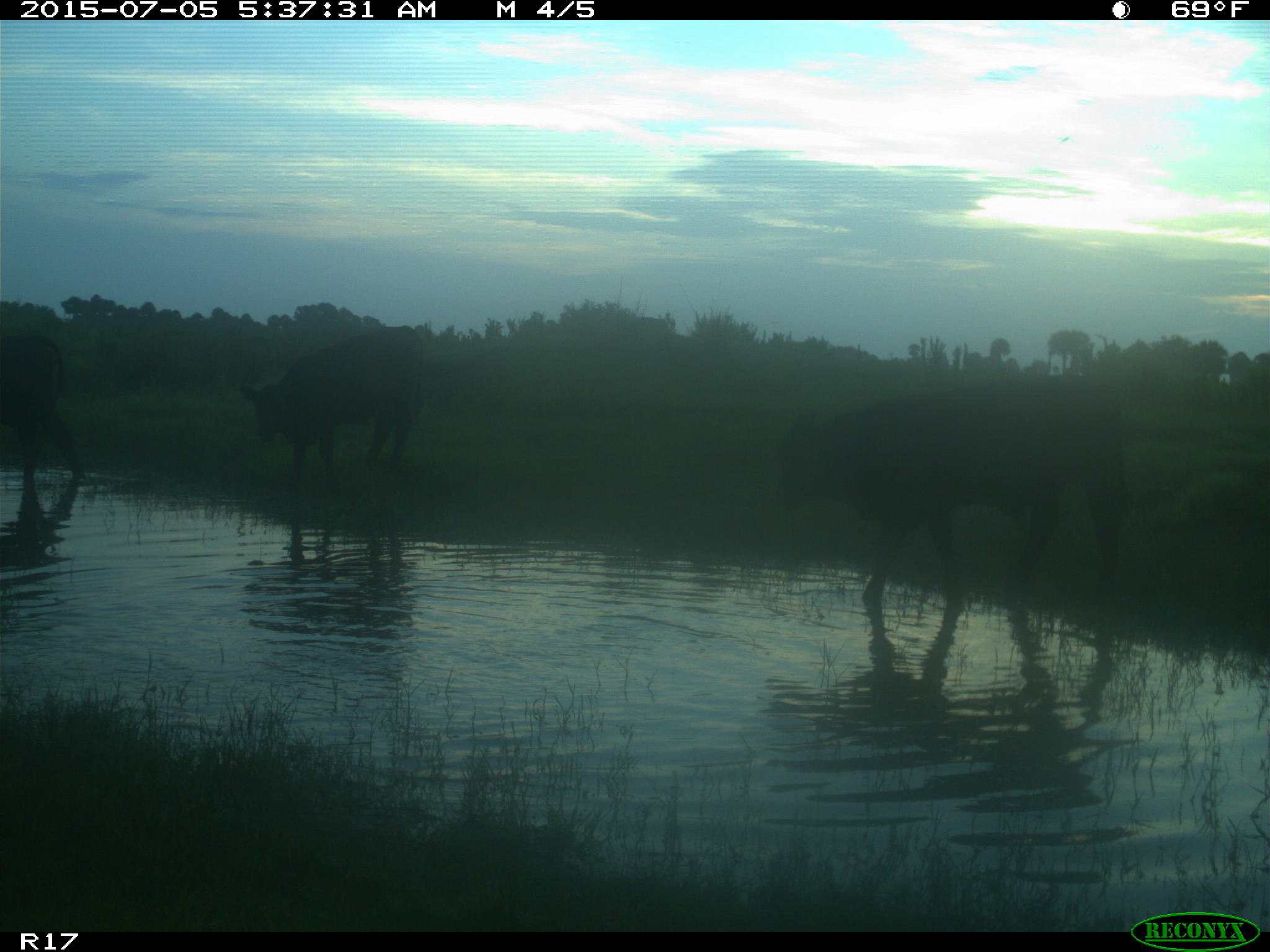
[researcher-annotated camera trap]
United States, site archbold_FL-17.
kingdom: Animalia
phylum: Chordata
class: Mammalia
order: Artiodactyla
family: Bovidae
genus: Bos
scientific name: Bos taurus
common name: domestic cow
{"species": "Bos taurus (domestic cow)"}